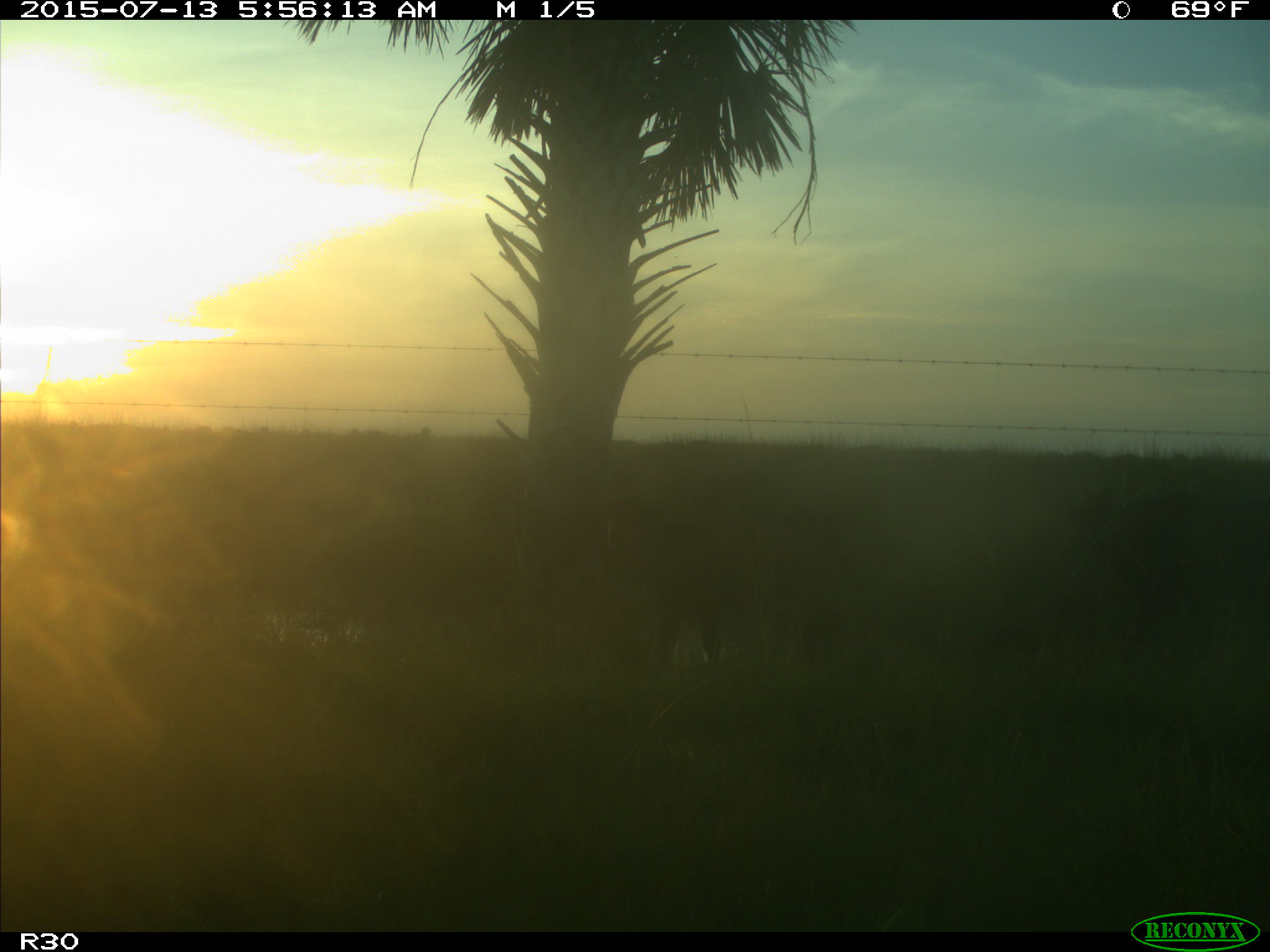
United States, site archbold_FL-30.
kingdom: Animalia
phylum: Chordata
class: Mammalia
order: Artiodactyla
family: Bovidae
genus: Bos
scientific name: Bos taurus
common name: domestic cow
Bos taurus (domestic cow).